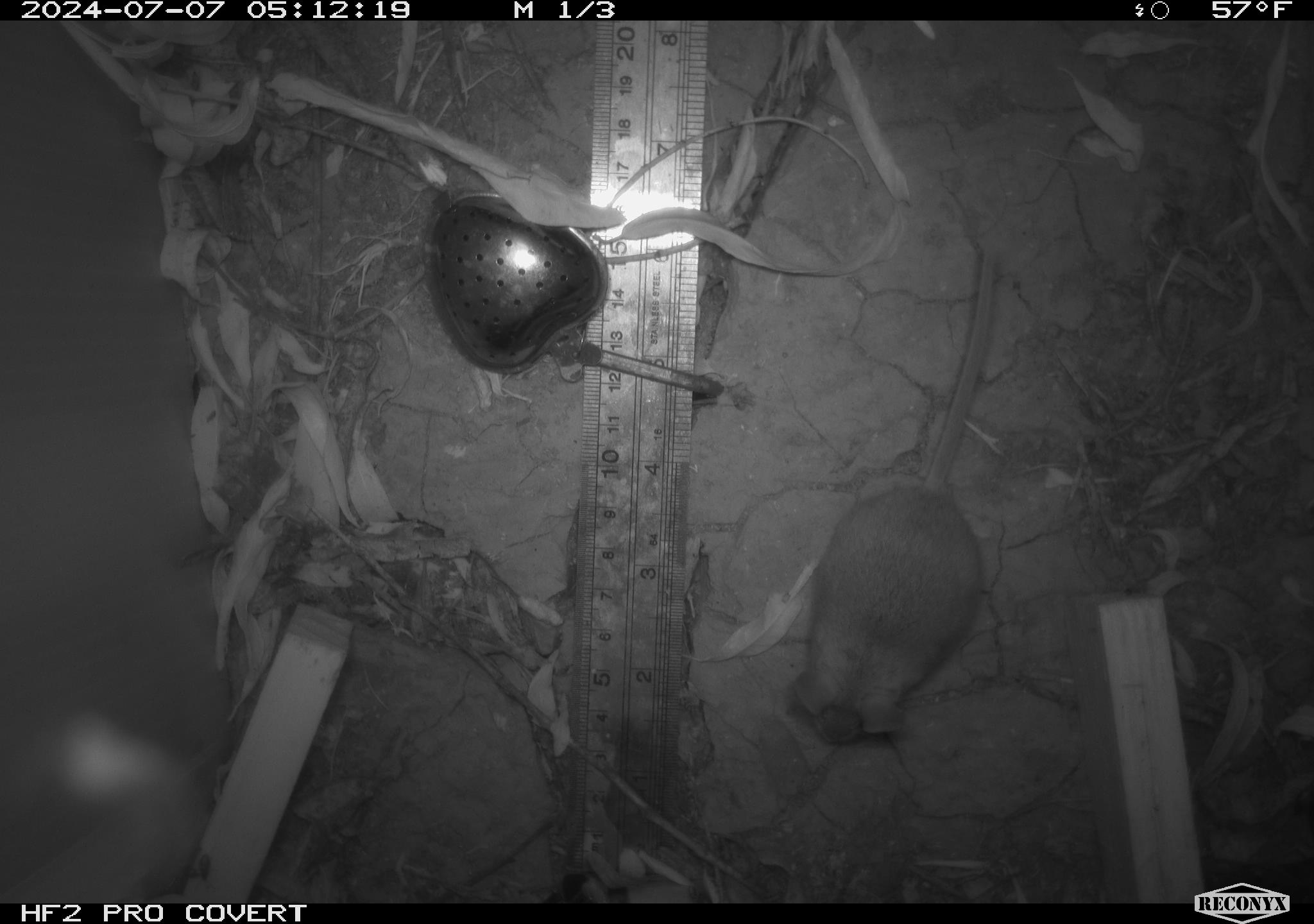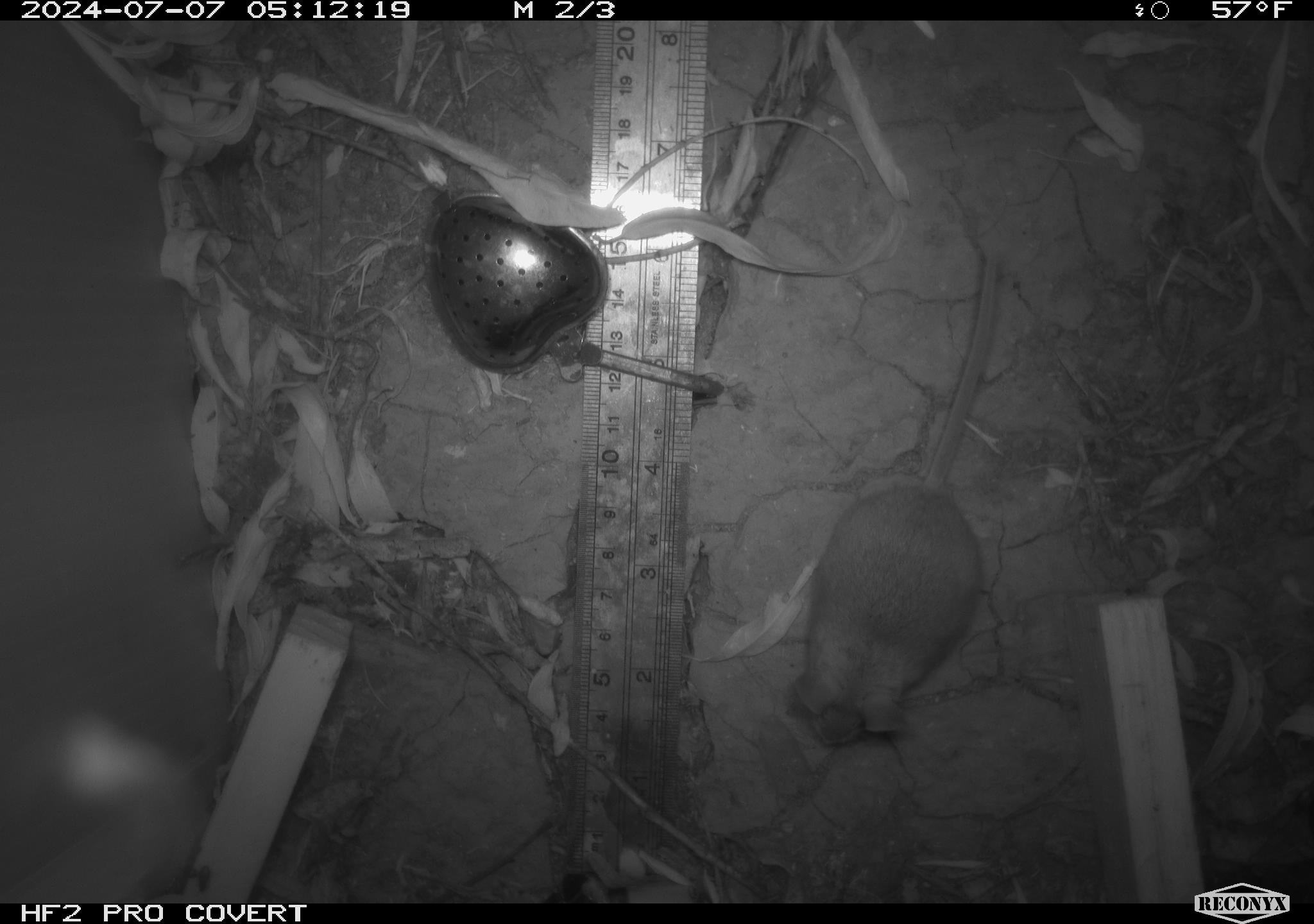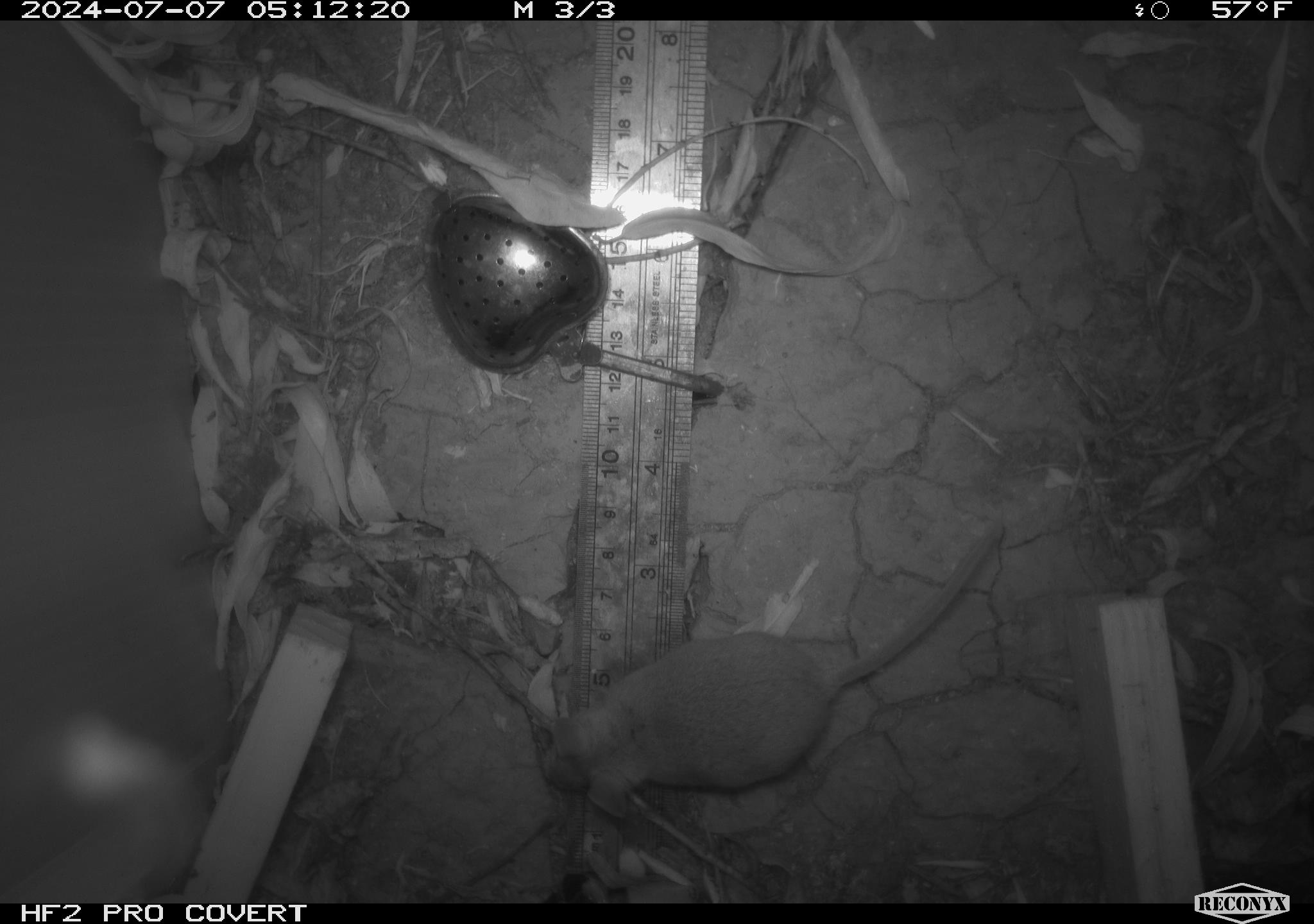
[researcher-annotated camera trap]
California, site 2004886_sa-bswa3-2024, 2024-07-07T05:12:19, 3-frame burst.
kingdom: Animalia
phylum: Chordata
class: Mammalia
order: Rodentia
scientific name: Rodentia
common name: mouse species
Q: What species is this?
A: Mouse species (Rodentia).